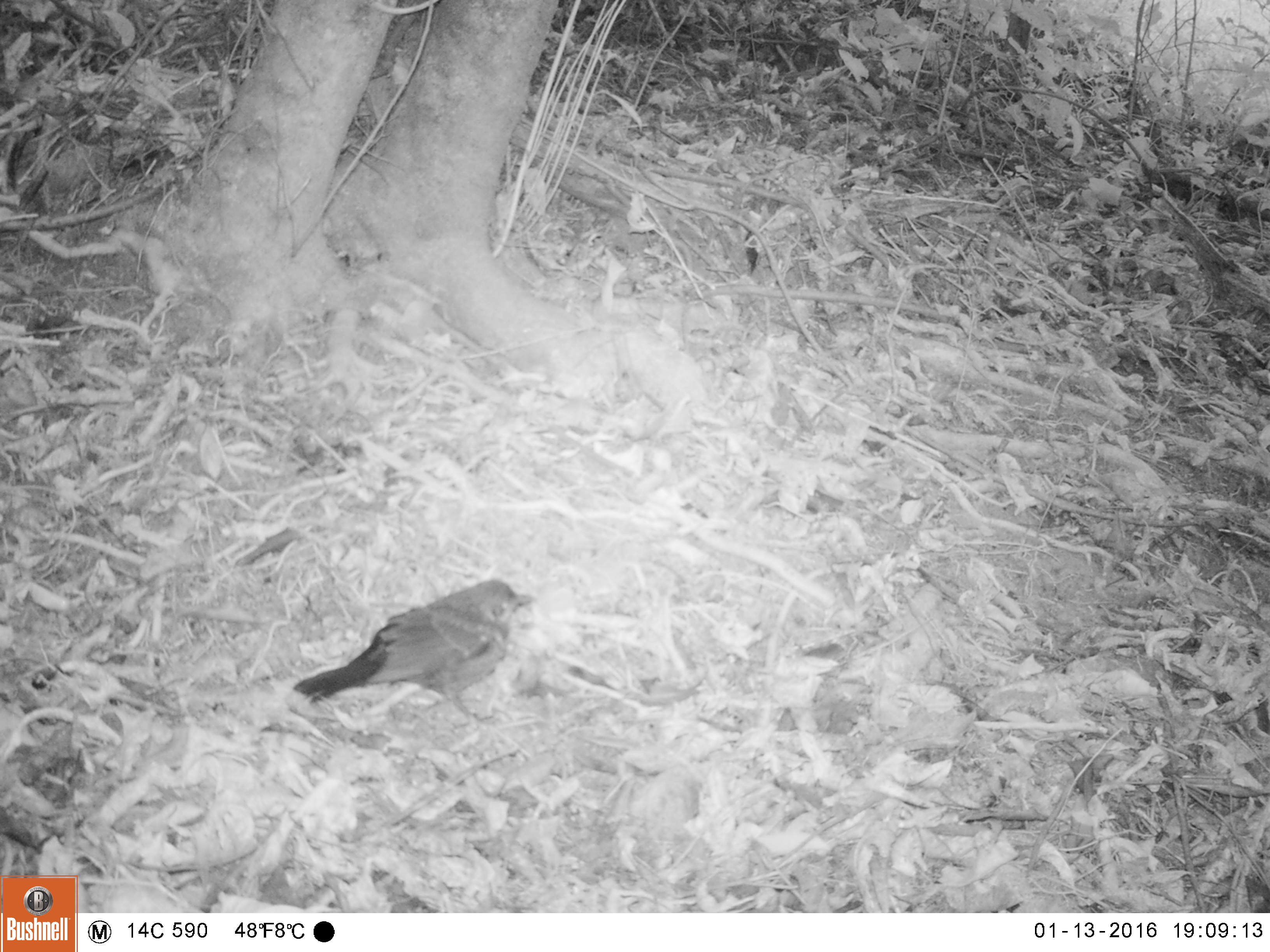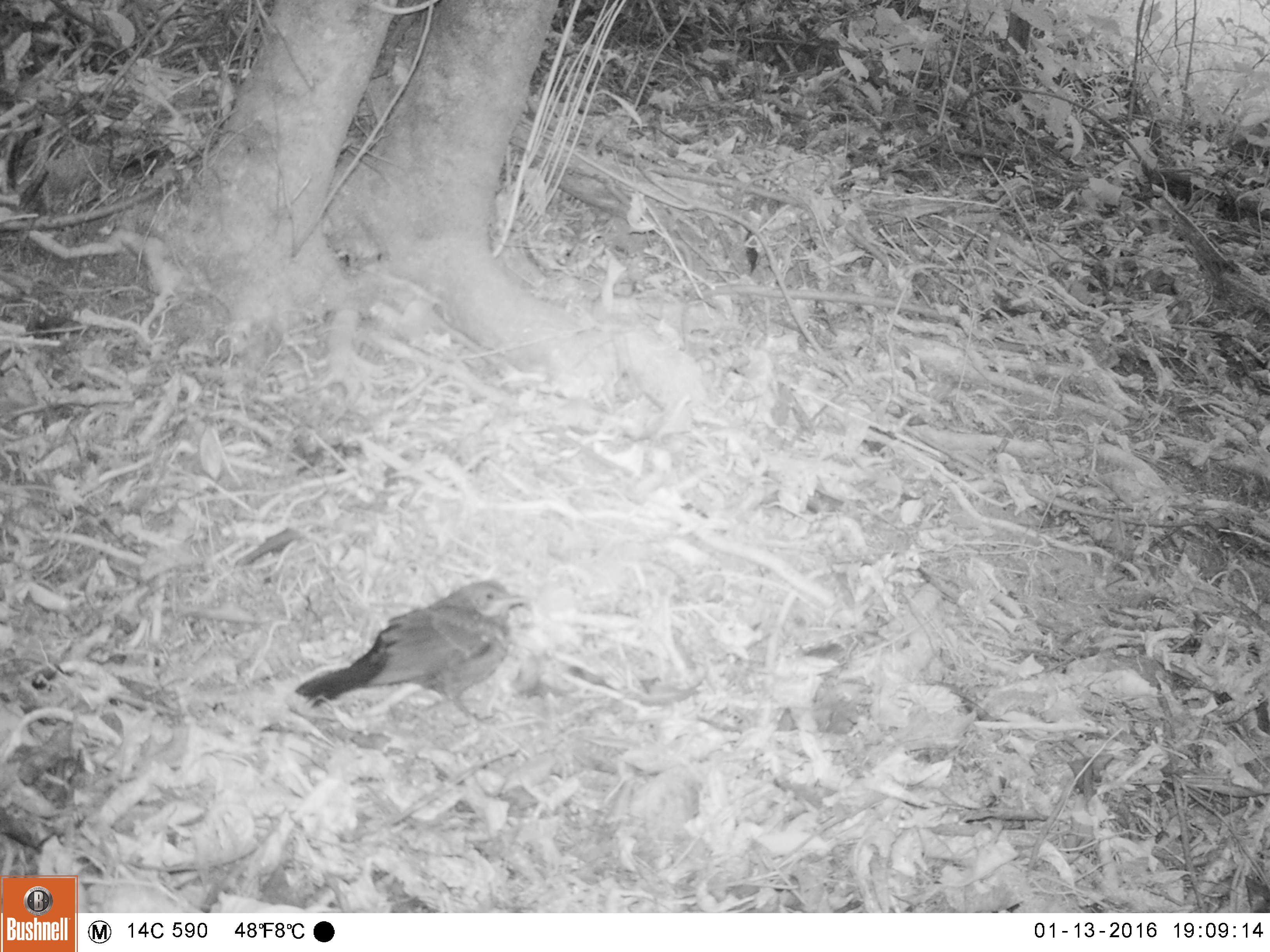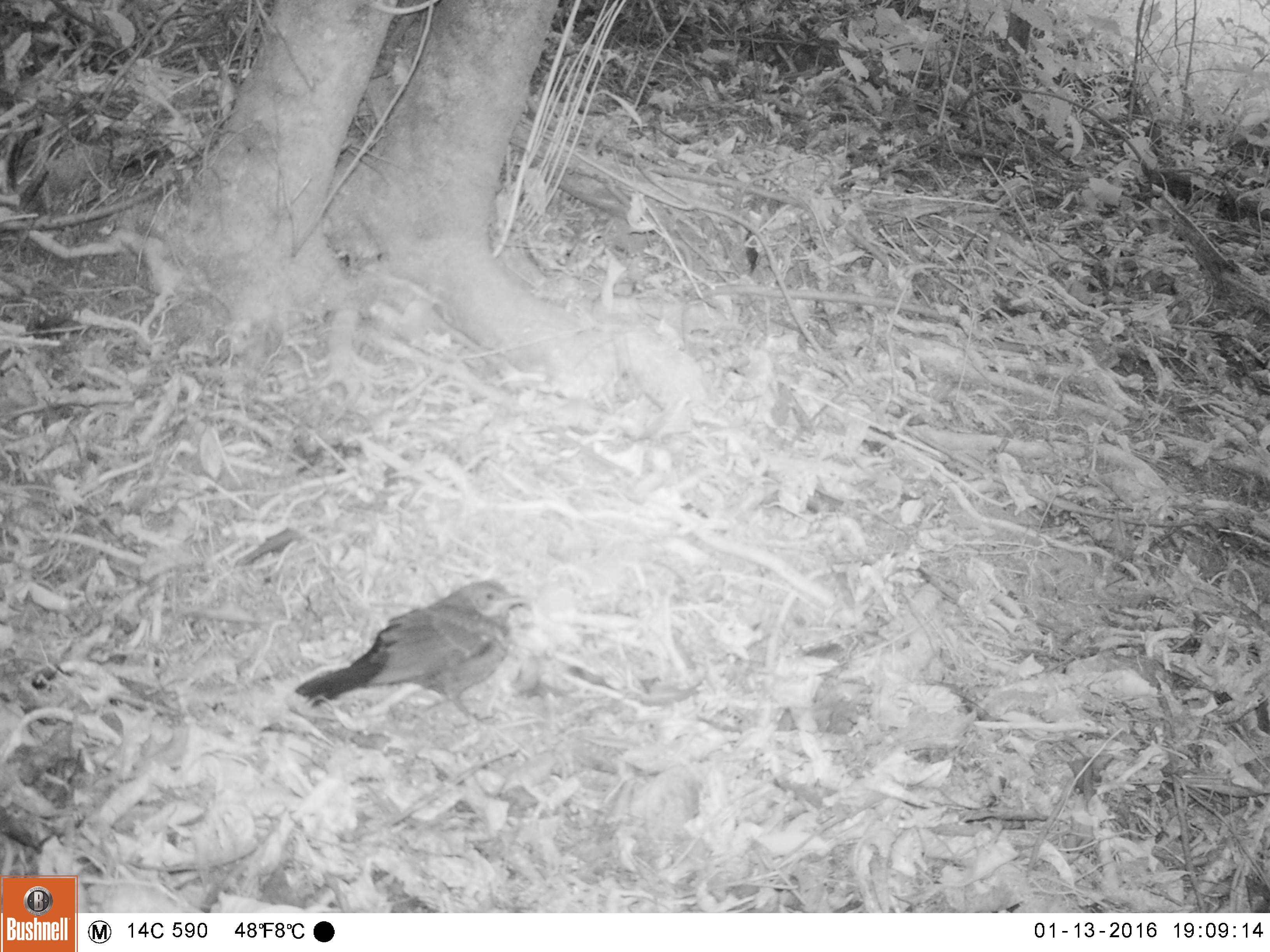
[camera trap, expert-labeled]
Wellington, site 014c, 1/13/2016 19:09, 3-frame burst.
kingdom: Animalia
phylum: Chordata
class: Aves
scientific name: Aves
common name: bird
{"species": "bird (Aves)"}